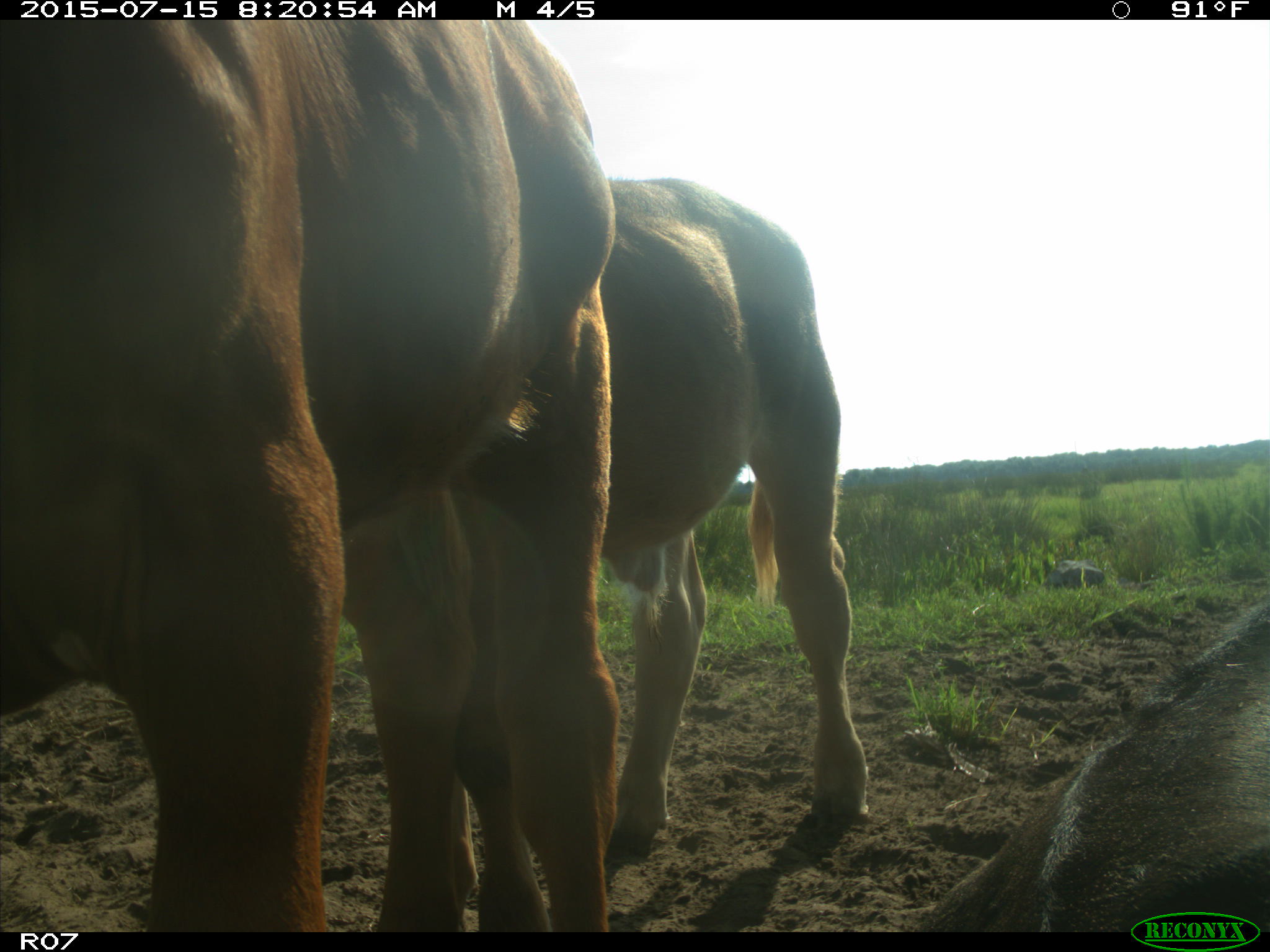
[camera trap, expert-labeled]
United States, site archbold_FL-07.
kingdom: Animalia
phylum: Chordata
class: Mammalia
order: Artiodactyla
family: Bovidae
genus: Bos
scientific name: Bos taurus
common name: domestic cow